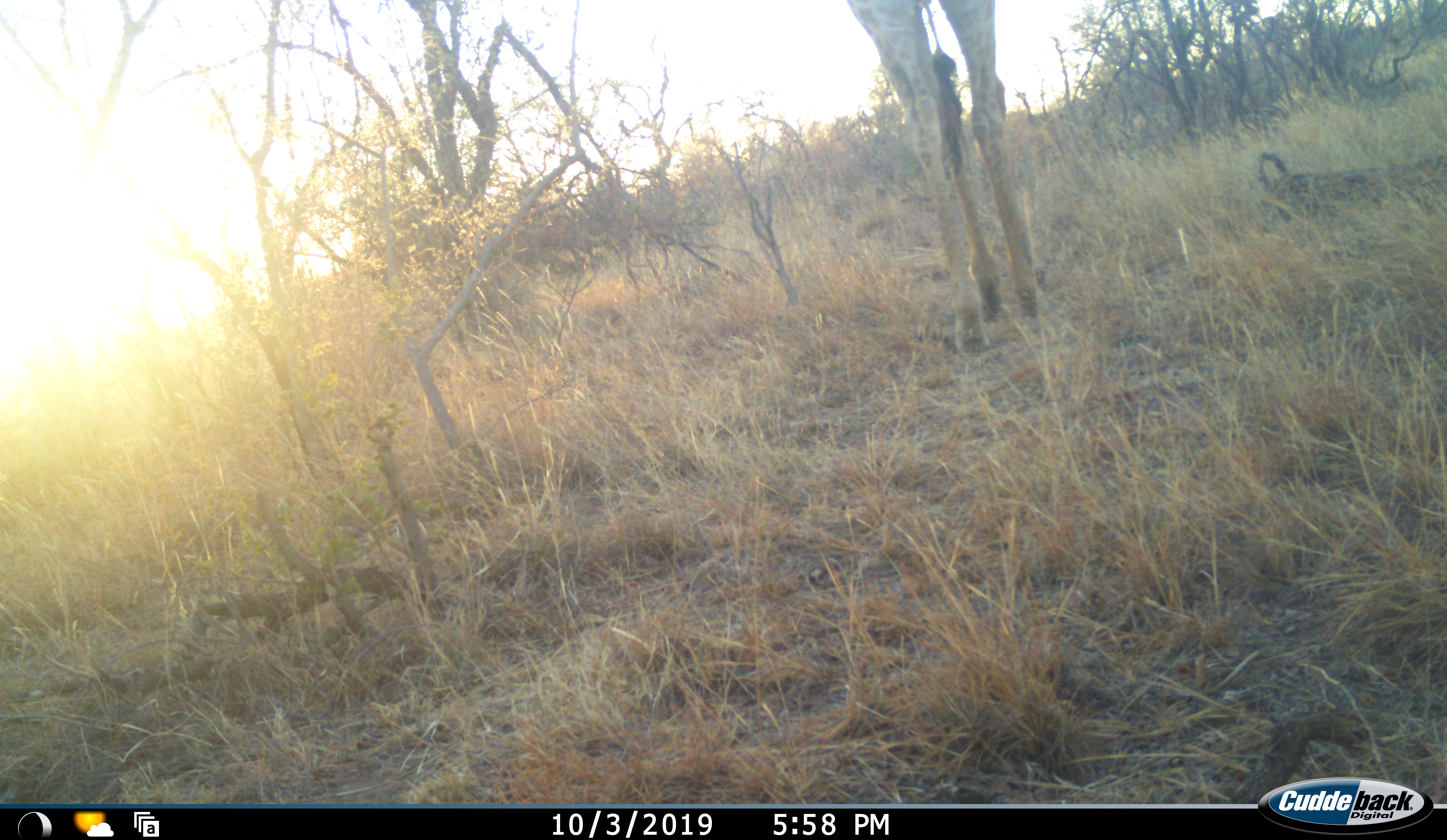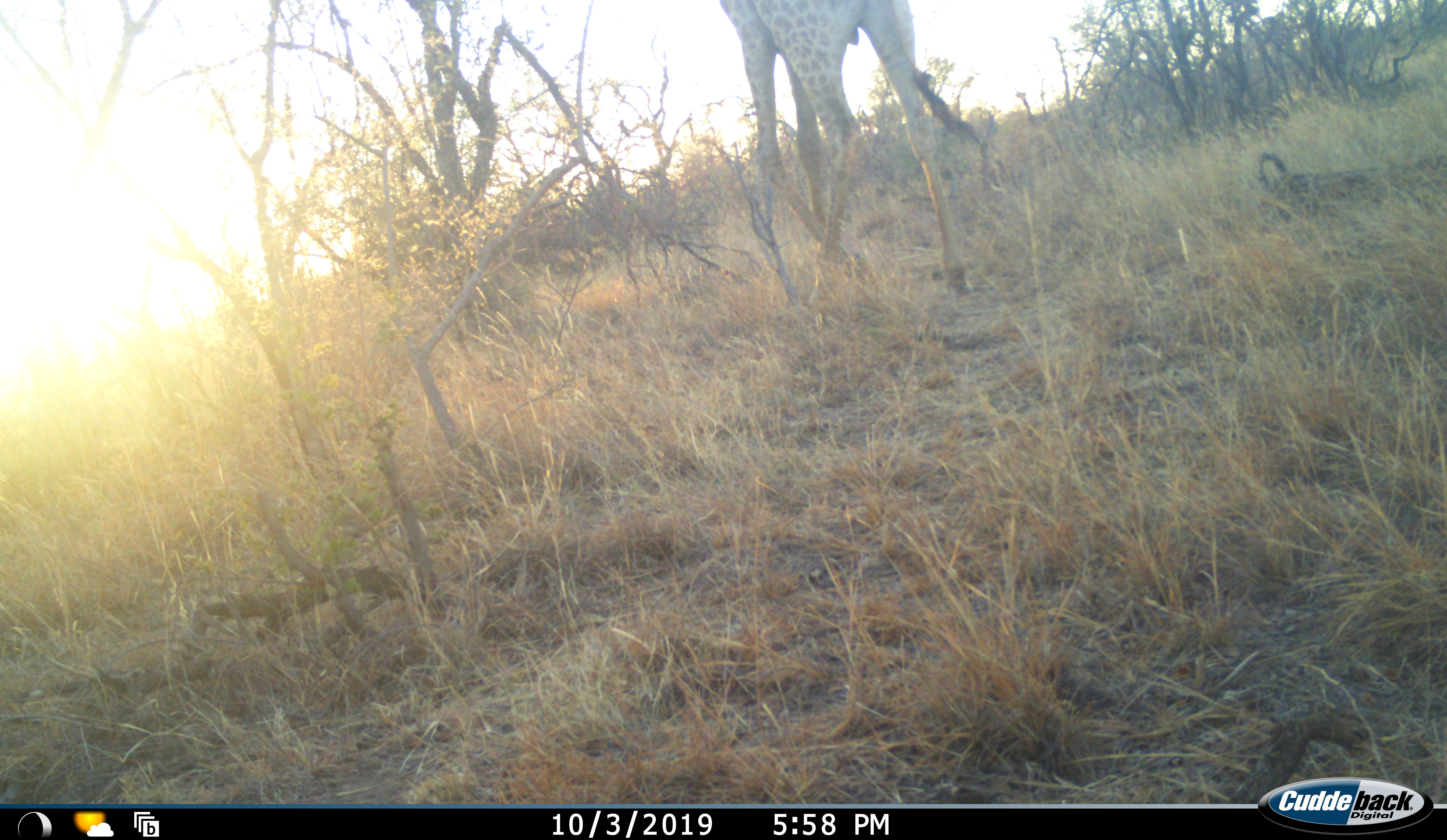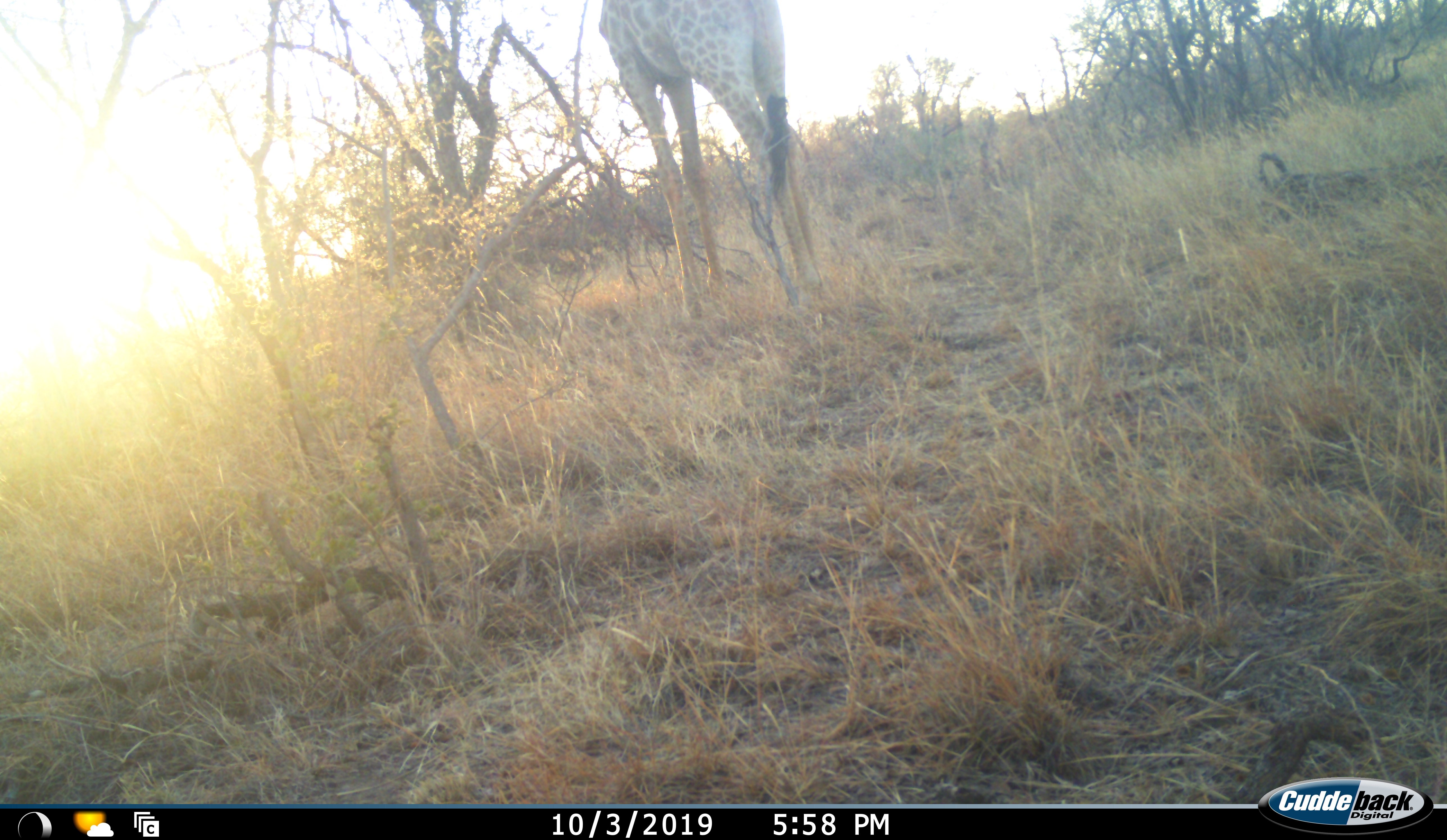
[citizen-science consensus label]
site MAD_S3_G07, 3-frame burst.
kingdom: Animalia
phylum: Chordata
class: Mammalia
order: Artiodactyla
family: Giraffidae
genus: Giraffa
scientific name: Giraffa camelopardalis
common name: giraffe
Giraffe (Giraffa camelopardalis), count 1. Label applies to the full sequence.